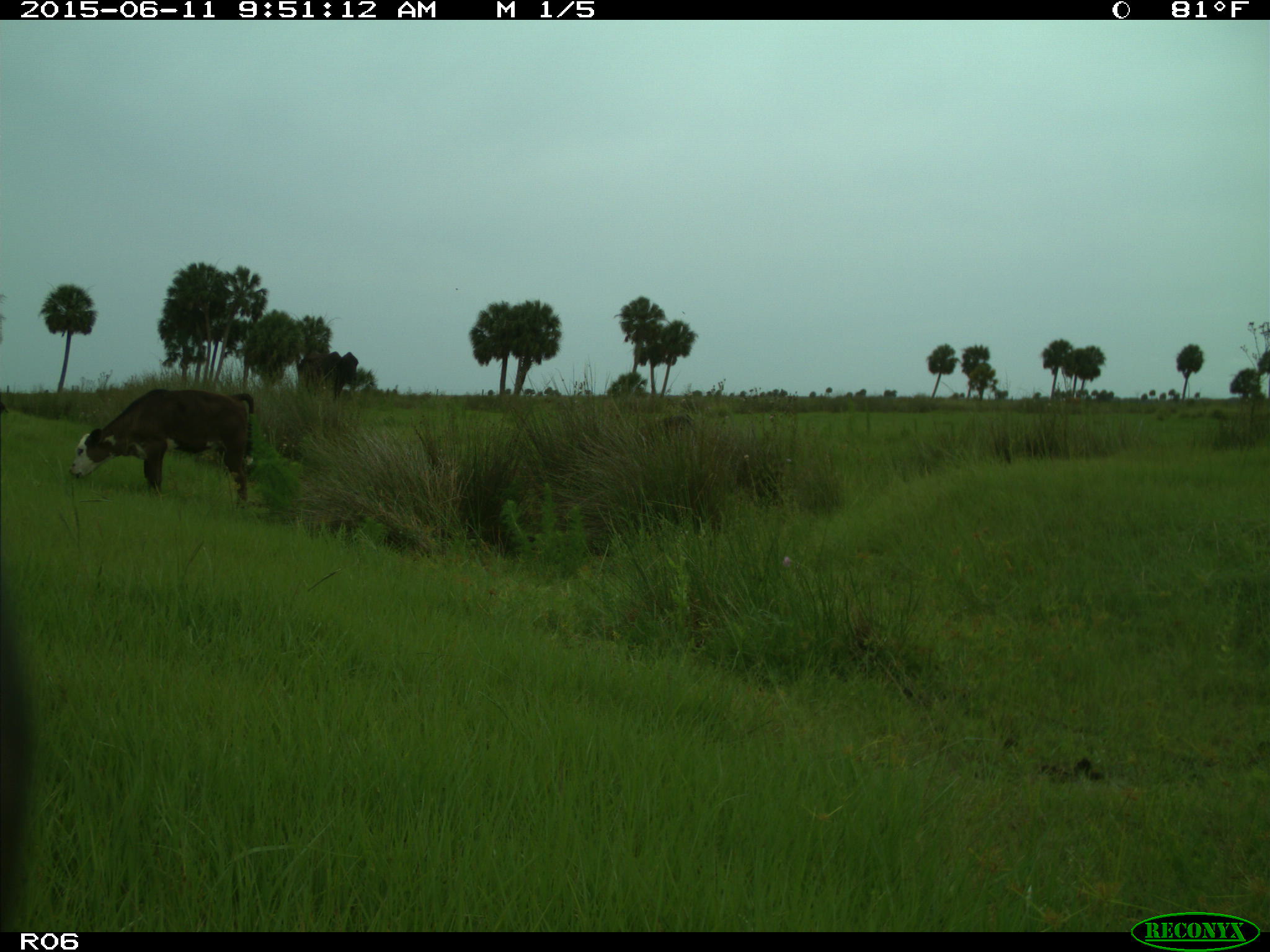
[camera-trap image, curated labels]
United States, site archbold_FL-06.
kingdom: Animalia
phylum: Chordata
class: Mammalia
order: Artiodactyla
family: Bovidae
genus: Bos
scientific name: Bos taurus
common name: domestic cow